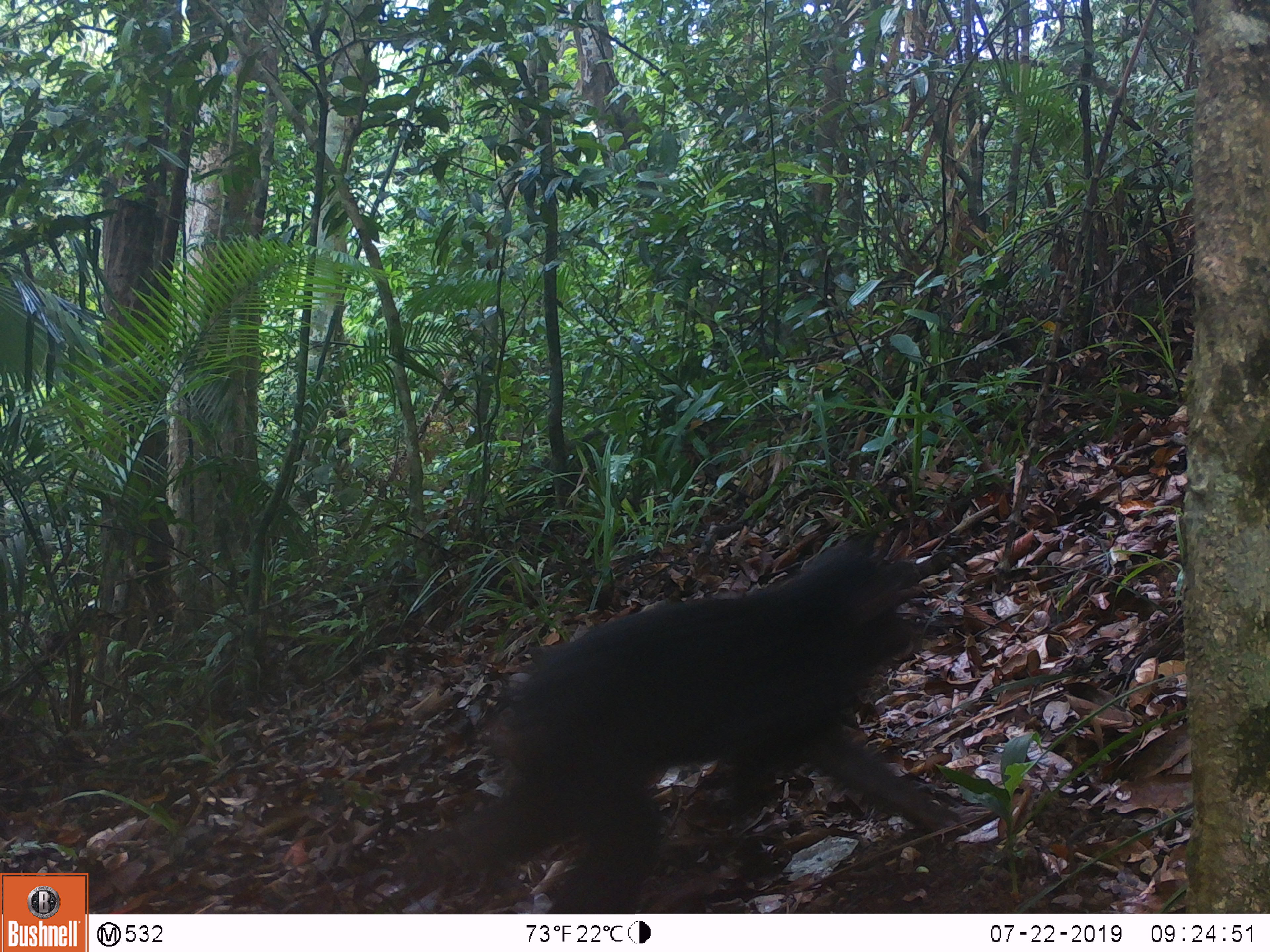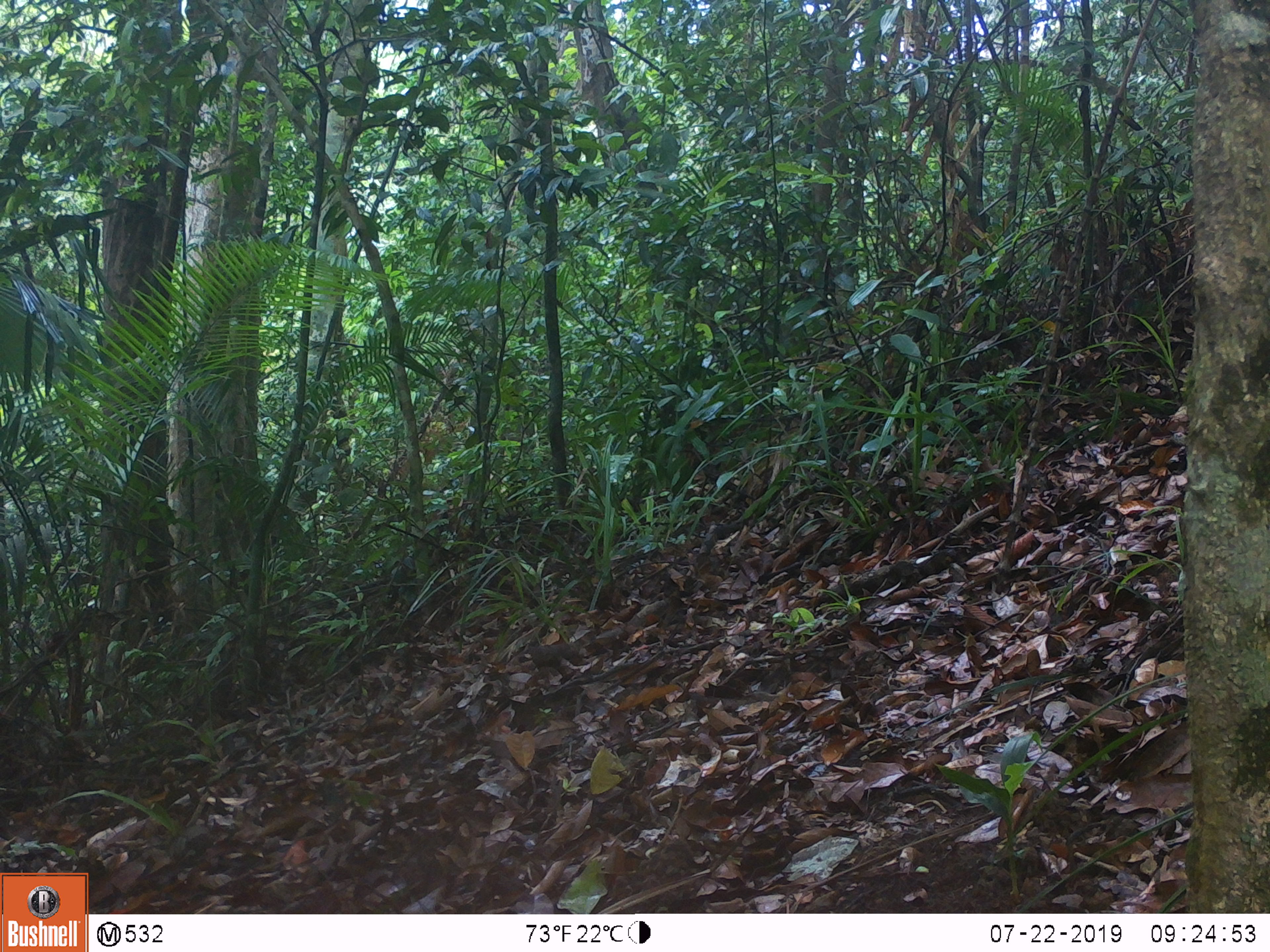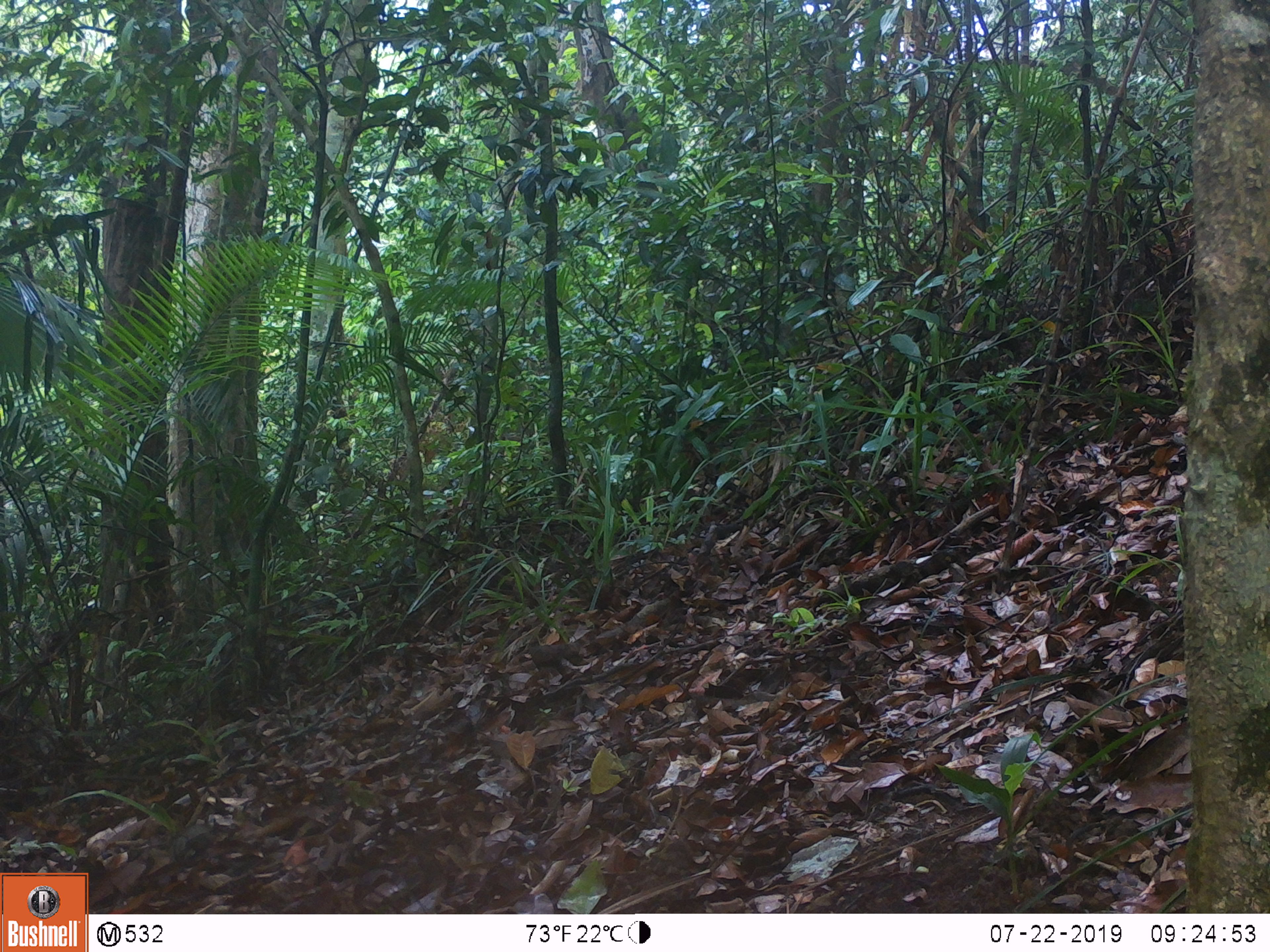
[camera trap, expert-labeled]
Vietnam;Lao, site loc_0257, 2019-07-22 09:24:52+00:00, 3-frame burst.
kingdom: Animalia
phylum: Chordata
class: Mammalia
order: Primates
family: Cercopithecidae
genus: Macaca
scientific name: Macaca arctoides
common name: stump-tailed macaque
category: stump tailed macaque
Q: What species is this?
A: Stump tailed macaque (stump-tailed macaque) (Macaca arctoides).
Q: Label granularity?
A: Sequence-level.